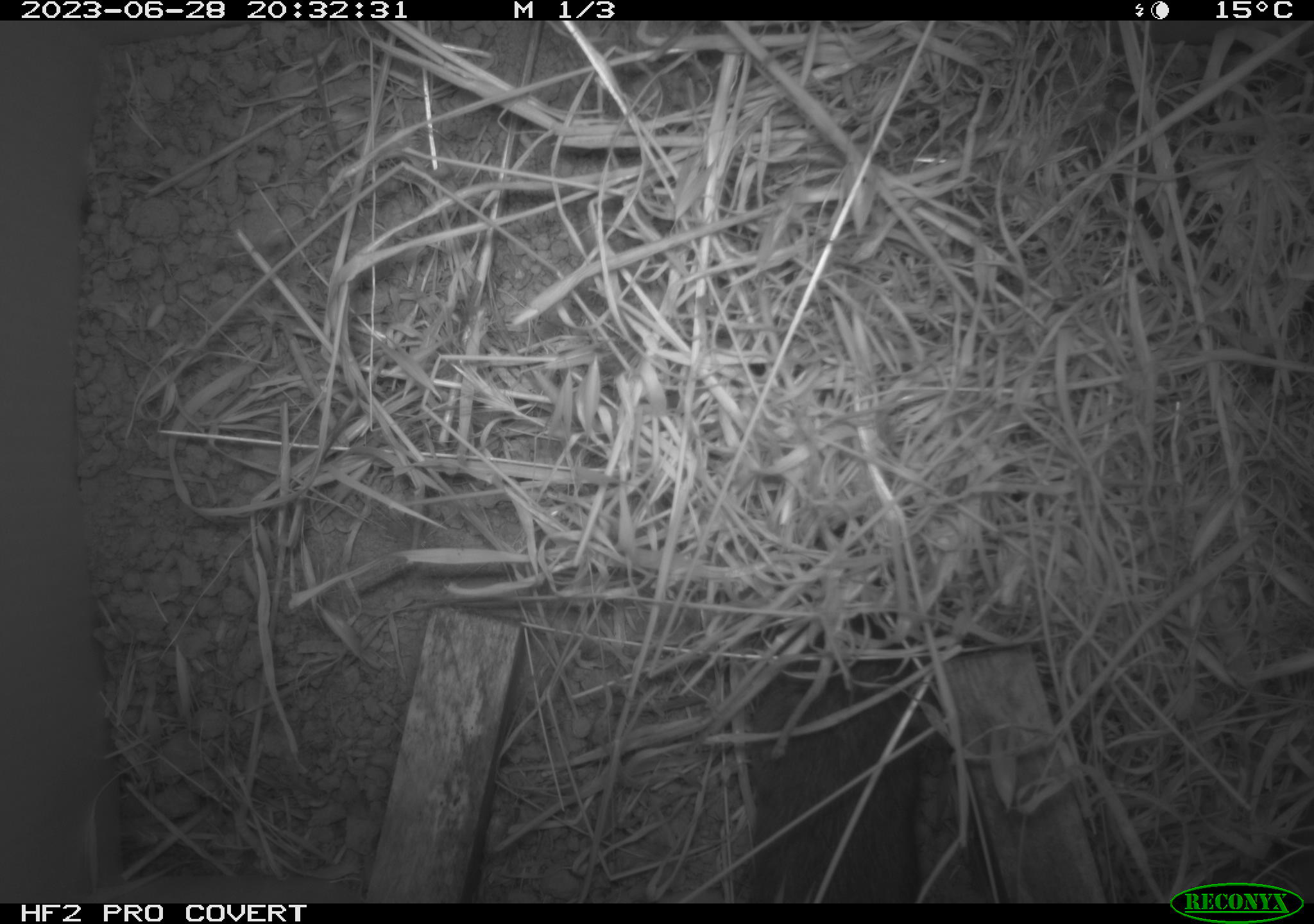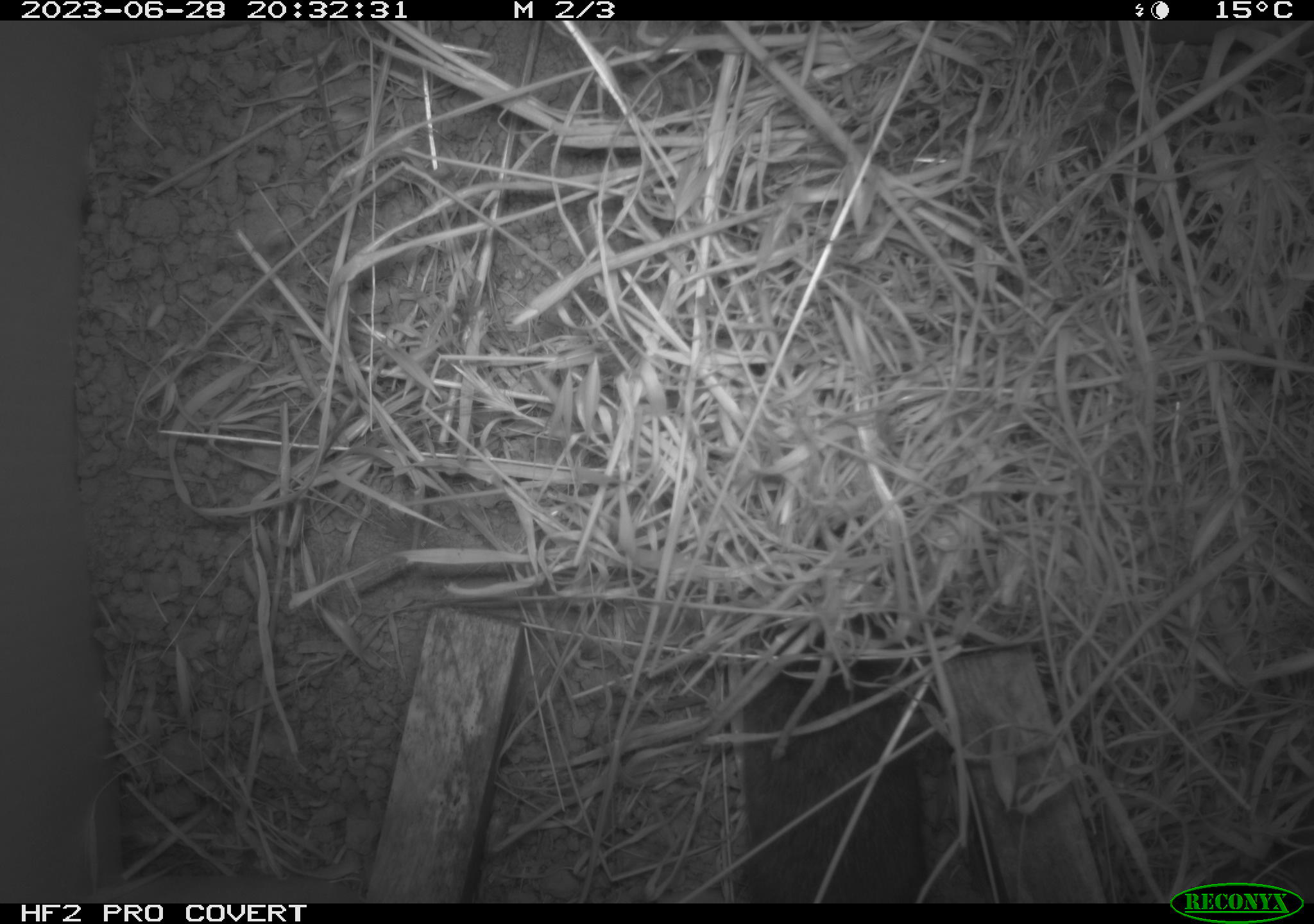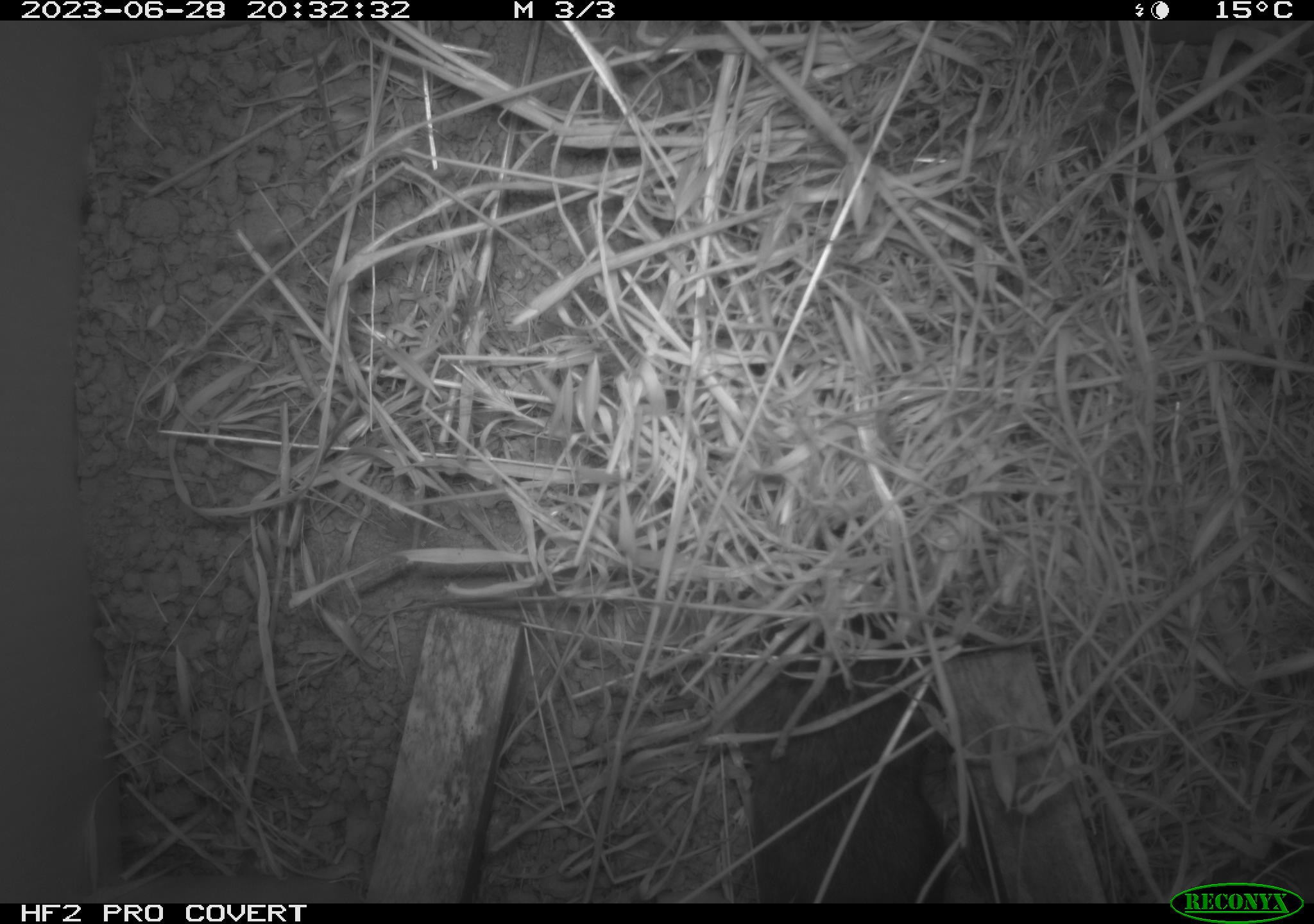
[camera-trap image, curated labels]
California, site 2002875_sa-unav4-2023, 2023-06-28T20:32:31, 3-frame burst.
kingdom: Animalia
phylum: Chordata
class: Mammalia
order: Rodentia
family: Cricetidae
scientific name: Arvicolinae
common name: voles, lemmings, and muskrats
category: arvicolinae subfamily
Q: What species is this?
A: Arvicolinae subfamily (voles, lemmings, and muskrats) (Arvicolinae).